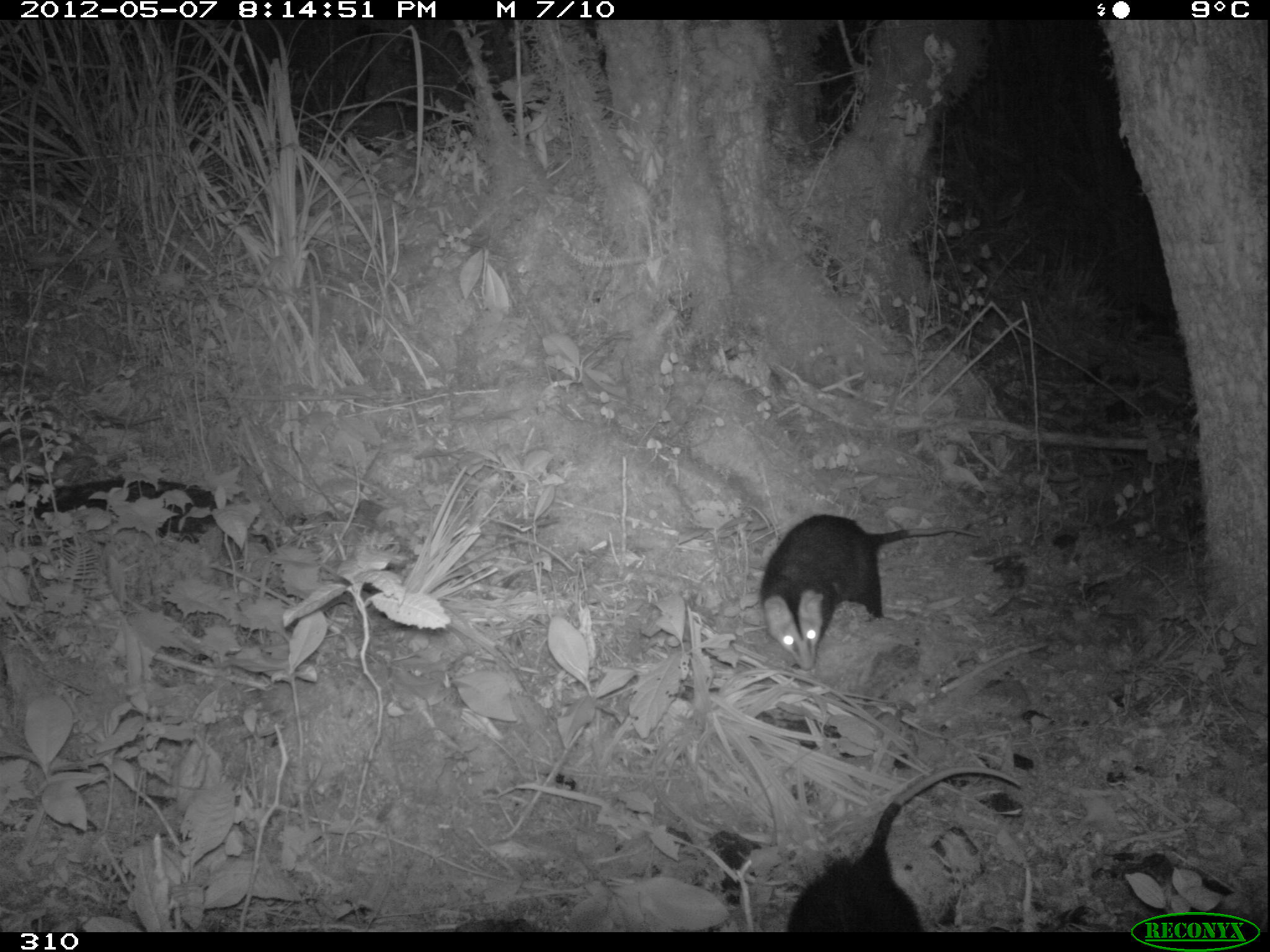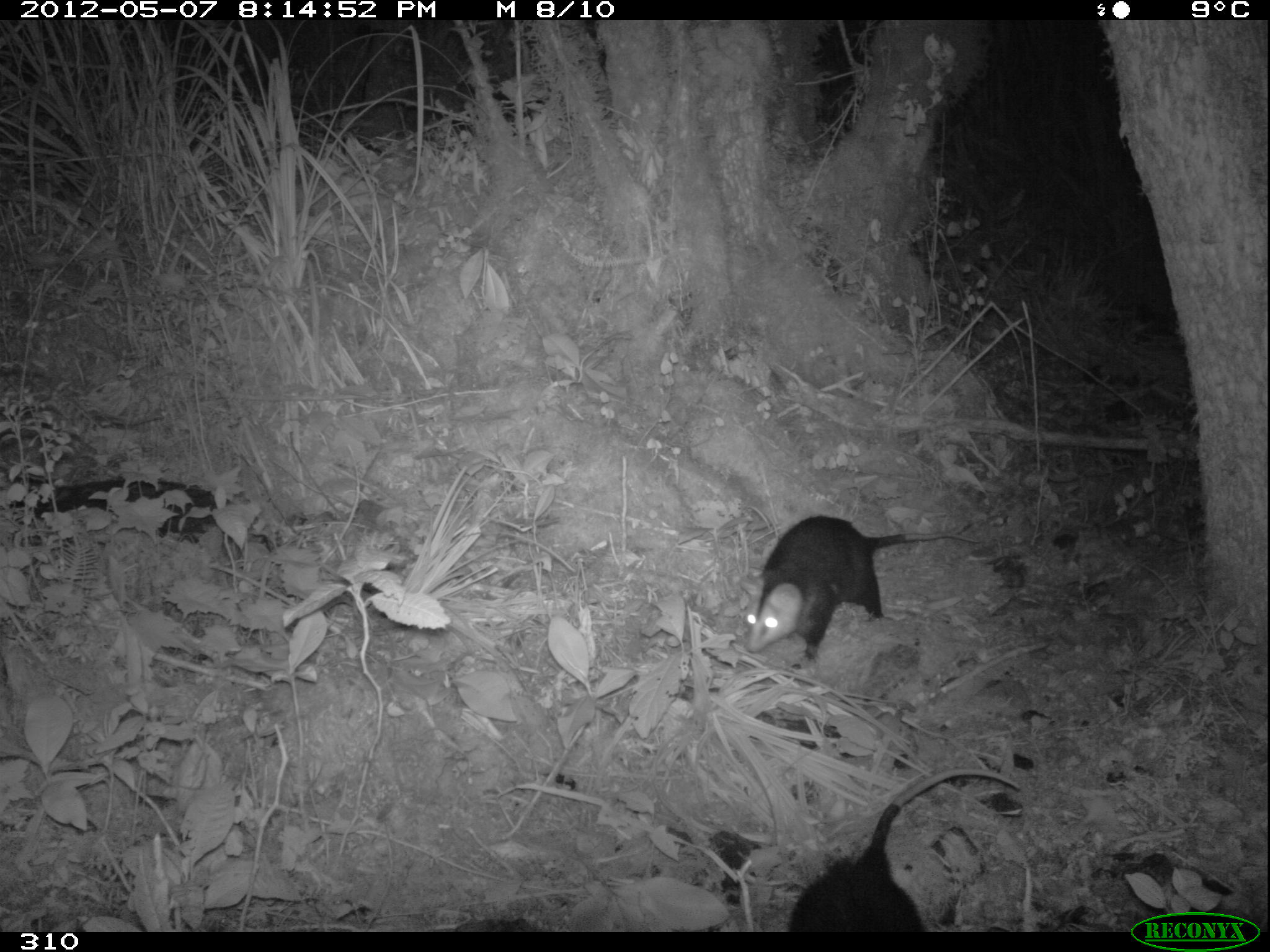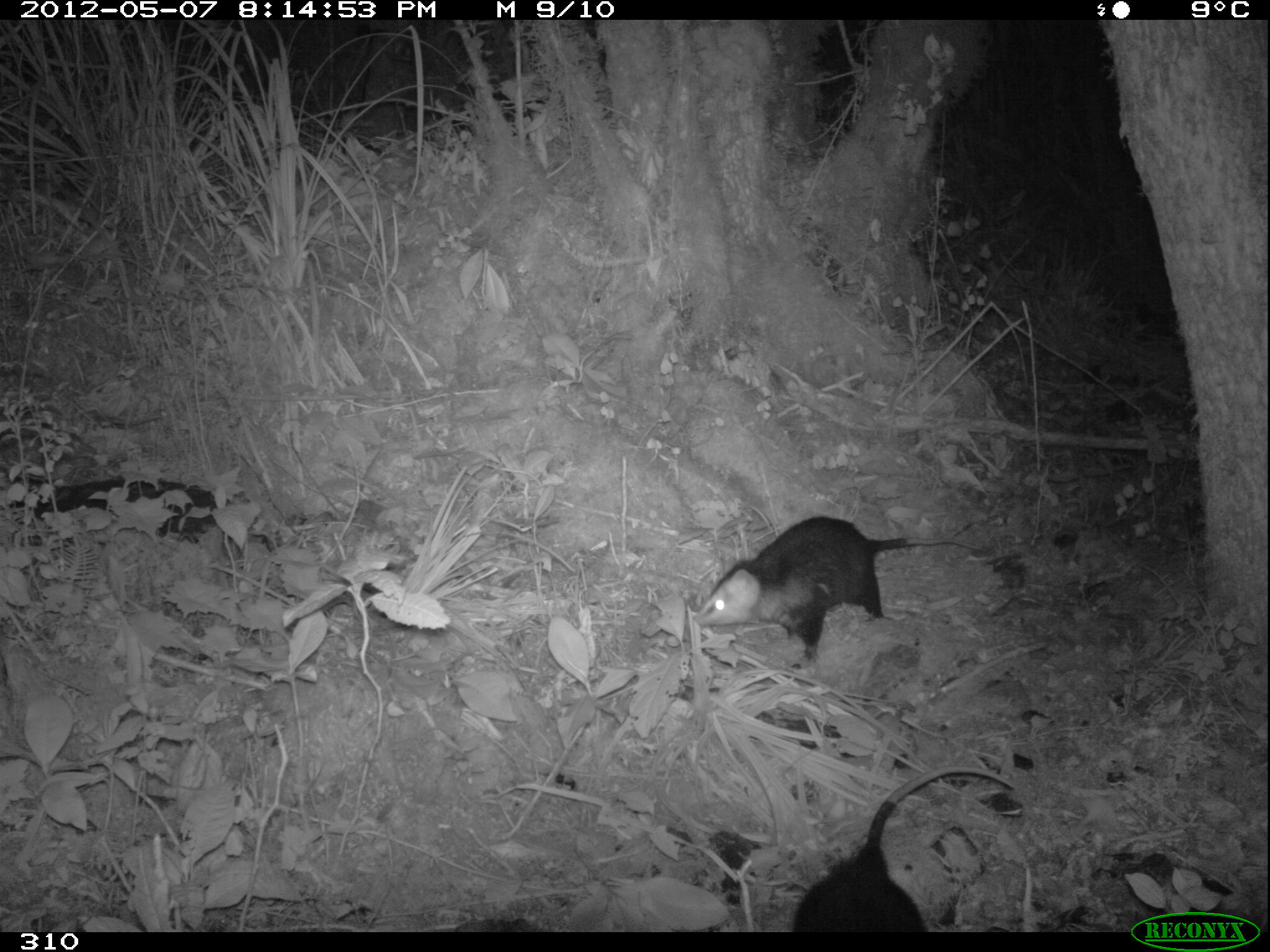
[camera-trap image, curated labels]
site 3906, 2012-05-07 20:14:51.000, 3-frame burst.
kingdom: Animalia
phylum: Chordata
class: Mammalia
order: Didelphimorphia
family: Didelphidae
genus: Didelphis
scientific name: Didelphis pernigra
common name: andean white-eared opossum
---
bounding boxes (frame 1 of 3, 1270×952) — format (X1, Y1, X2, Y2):
didelphis pernigra: (787, 765, 1022, 932); (756, 512, 980, 671)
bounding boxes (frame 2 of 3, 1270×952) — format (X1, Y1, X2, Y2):
didelphis pernigra: (787, 765, 1022, 932); (742, 512, 980, 662)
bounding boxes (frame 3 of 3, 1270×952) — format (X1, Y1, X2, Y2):
didelphis pernigra: (692, 514, 980, 663); (787, 765, 1015, 932)